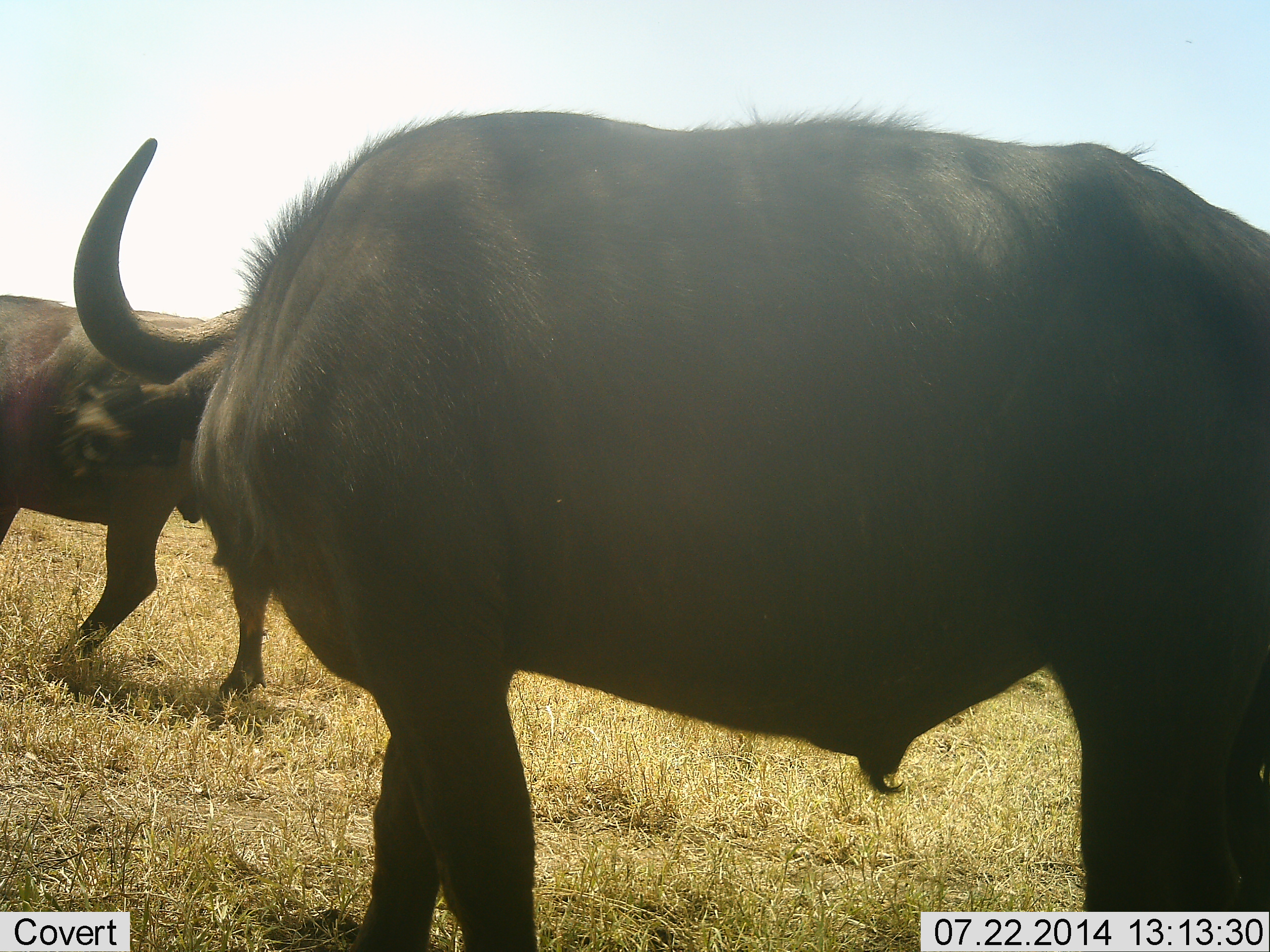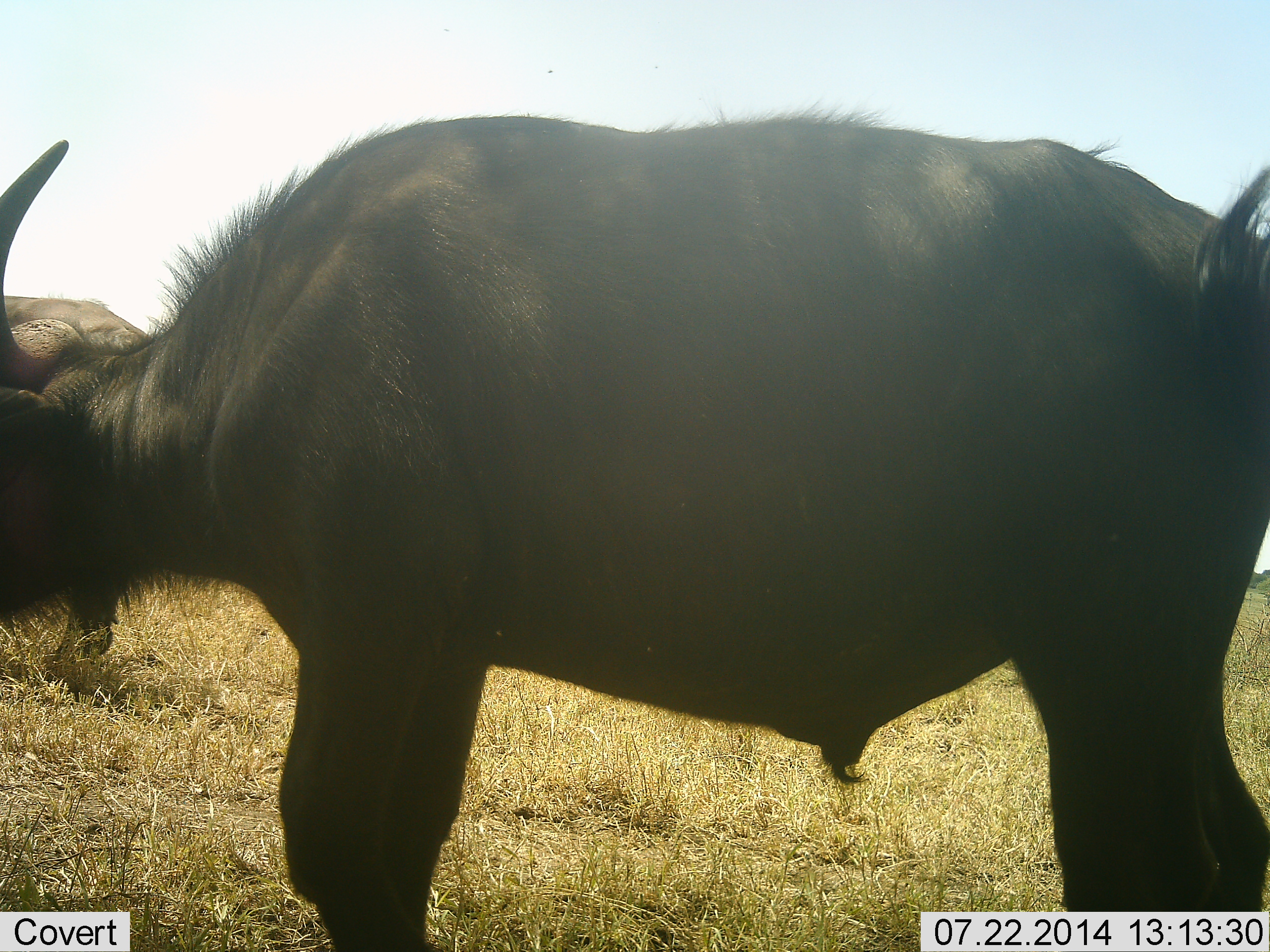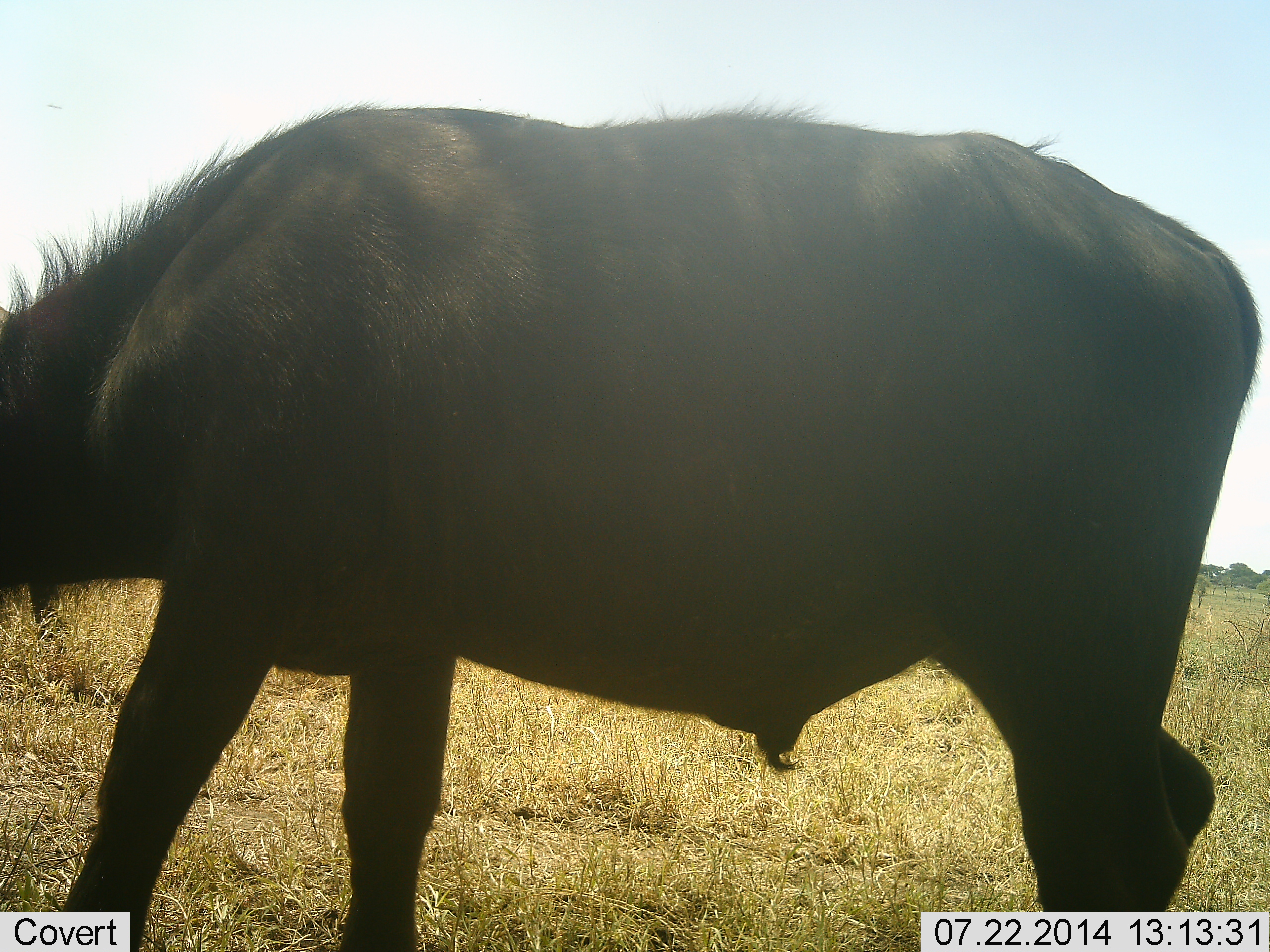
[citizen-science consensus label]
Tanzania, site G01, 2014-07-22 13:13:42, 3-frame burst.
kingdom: Animalia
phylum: Chordata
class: Mammalia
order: Artiodactyla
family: Bovidae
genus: Syncerus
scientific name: Syncerus caffer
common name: cape buffalo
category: buffalo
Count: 2.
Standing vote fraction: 40%.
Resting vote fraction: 0%.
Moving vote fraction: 60%.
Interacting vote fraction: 0%.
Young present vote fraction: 0%.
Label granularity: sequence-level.